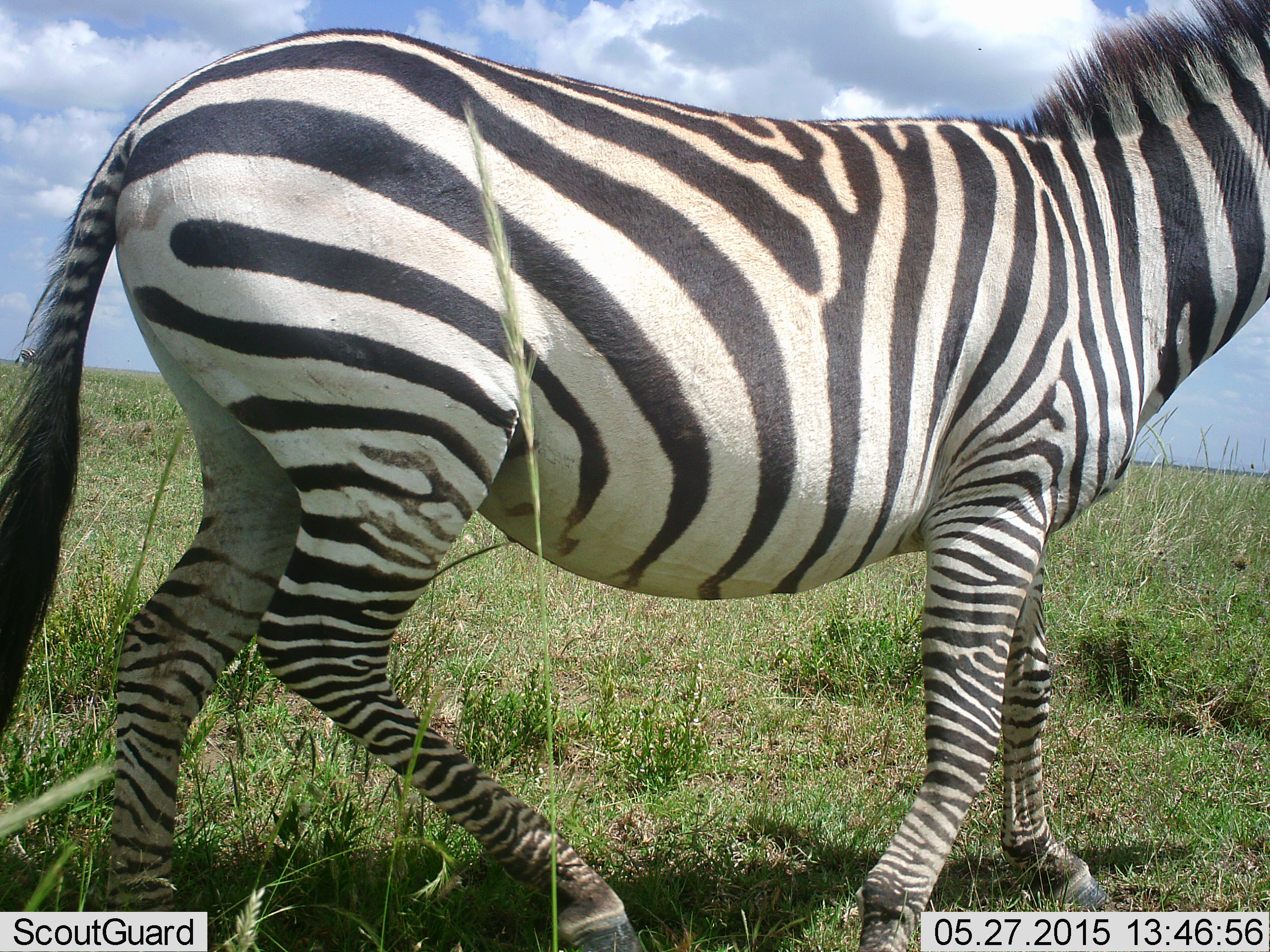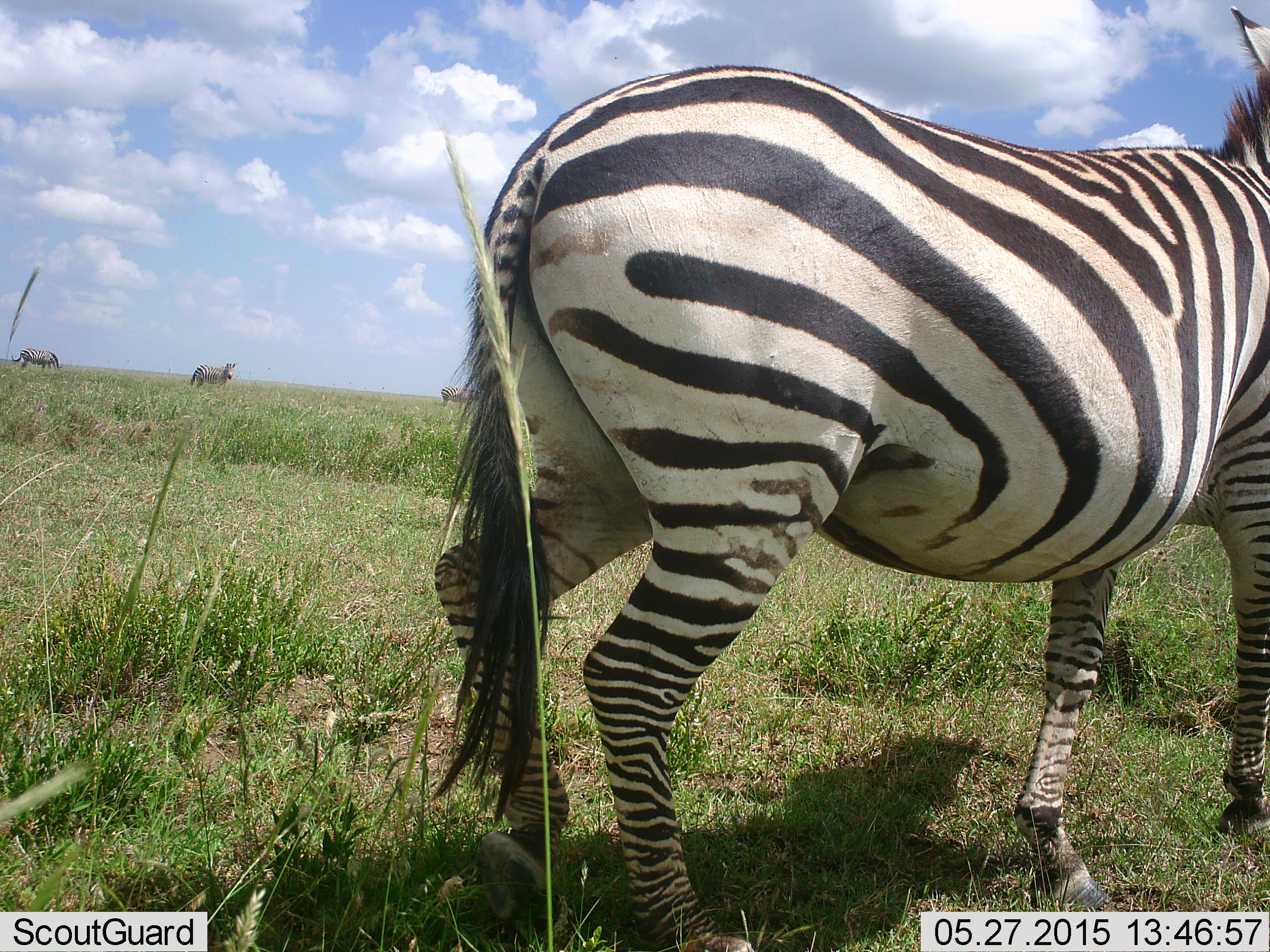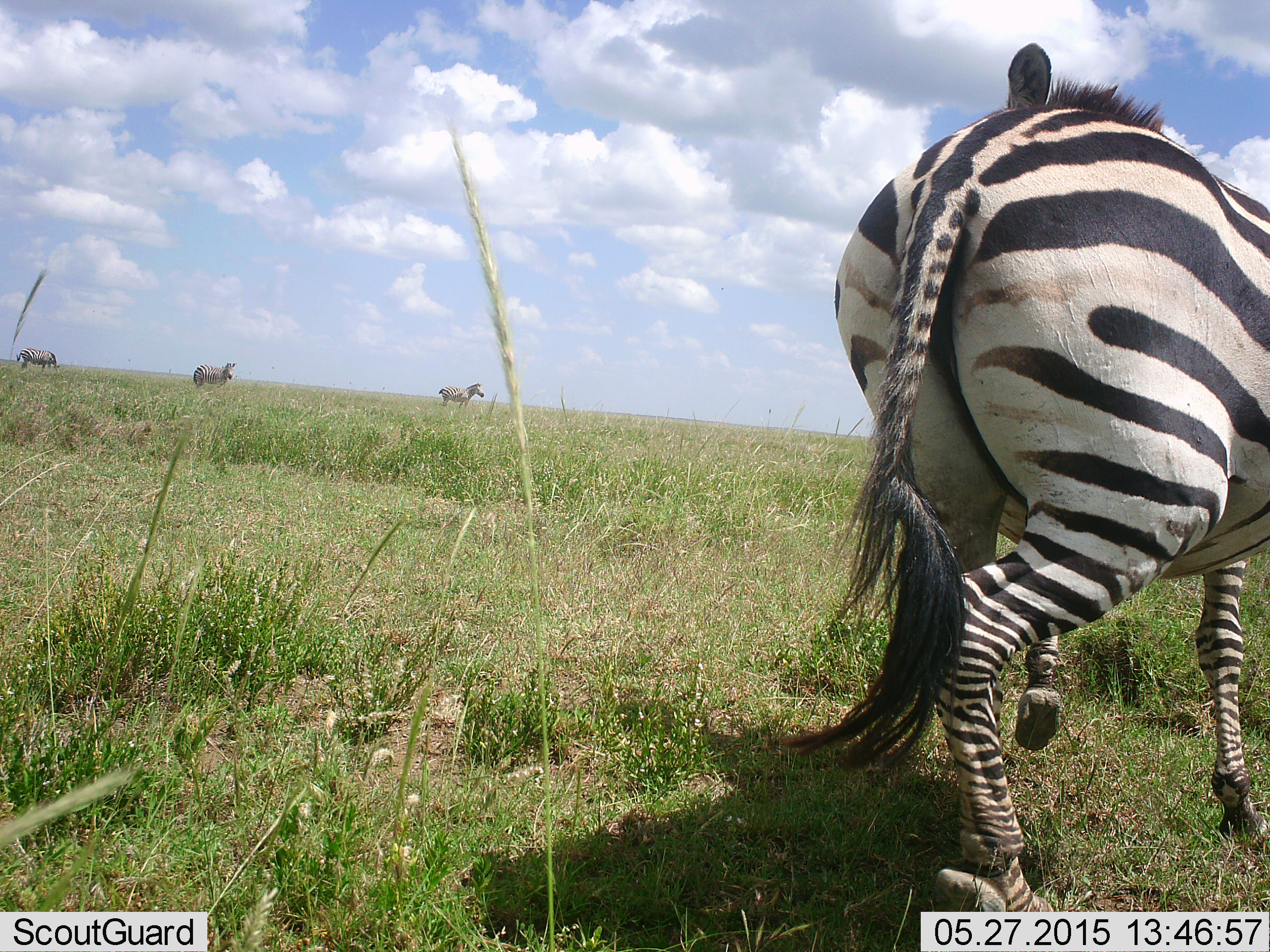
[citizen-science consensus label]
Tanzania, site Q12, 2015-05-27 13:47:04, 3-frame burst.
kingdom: Animalia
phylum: Chordata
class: Mammalia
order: Perissodactyla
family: Equidae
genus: Equus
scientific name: Equus quagga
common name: plains zebra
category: zebra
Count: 4.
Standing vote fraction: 50%.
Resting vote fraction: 0%.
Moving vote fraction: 100%.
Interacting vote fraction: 0%.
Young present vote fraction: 0%.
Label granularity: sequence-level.